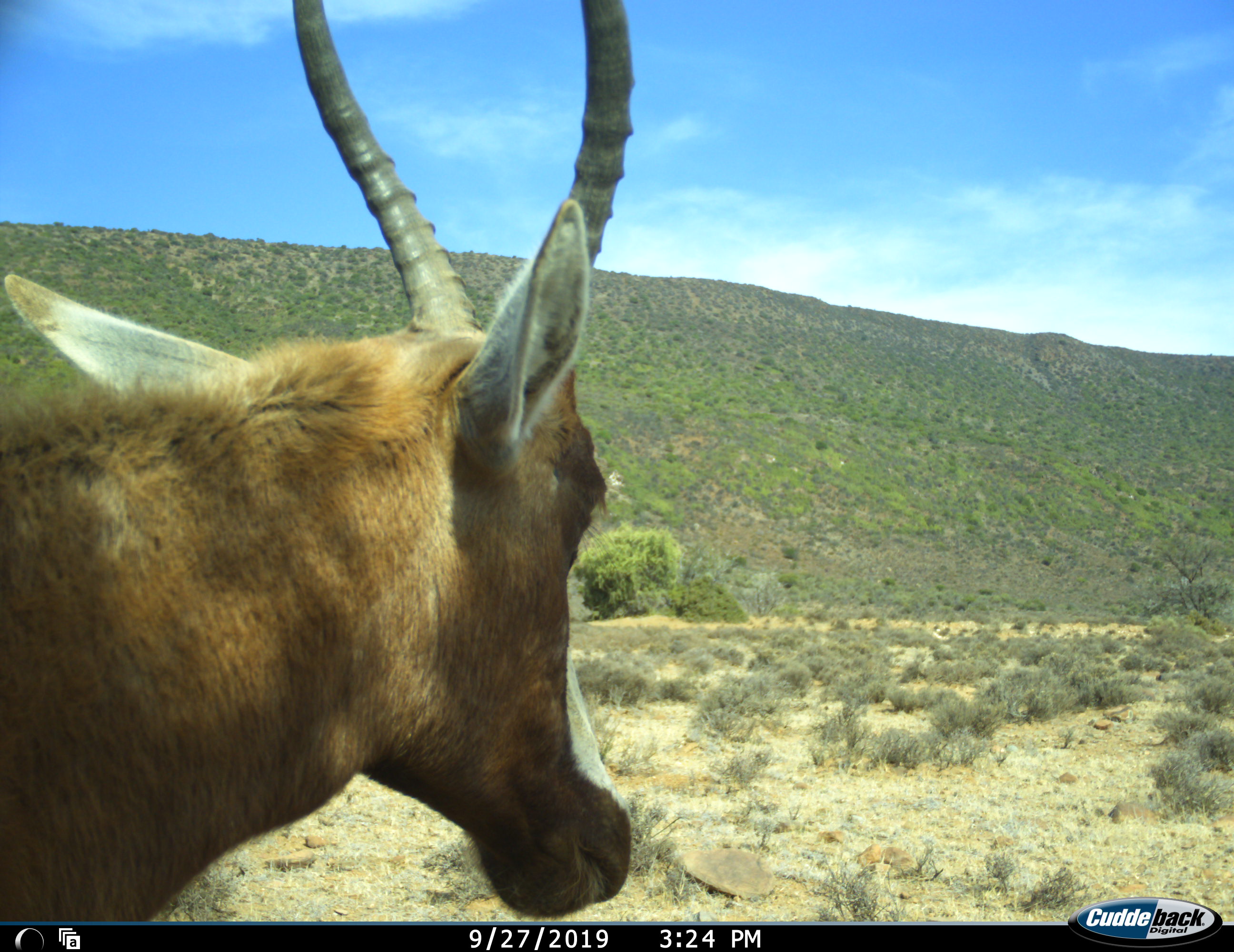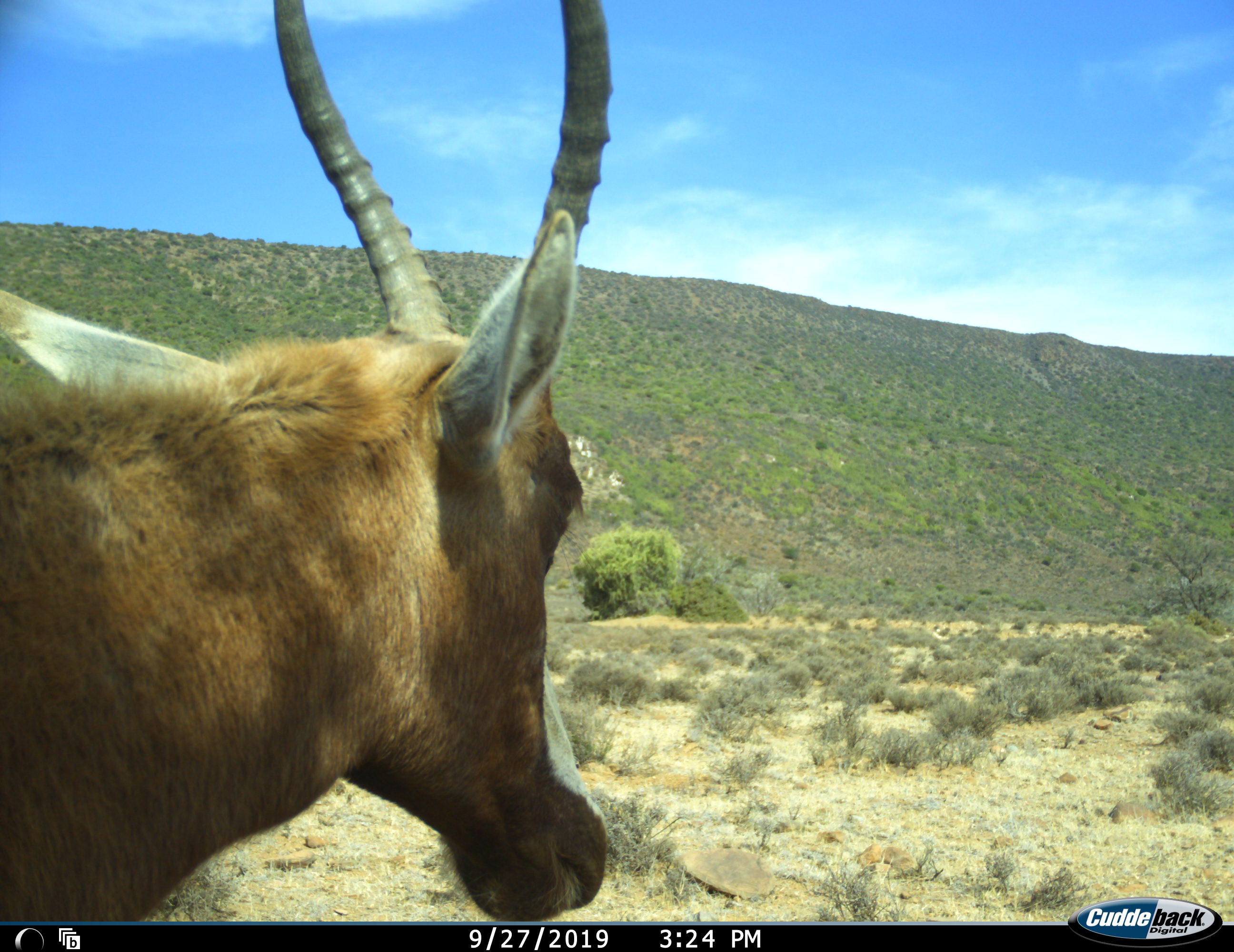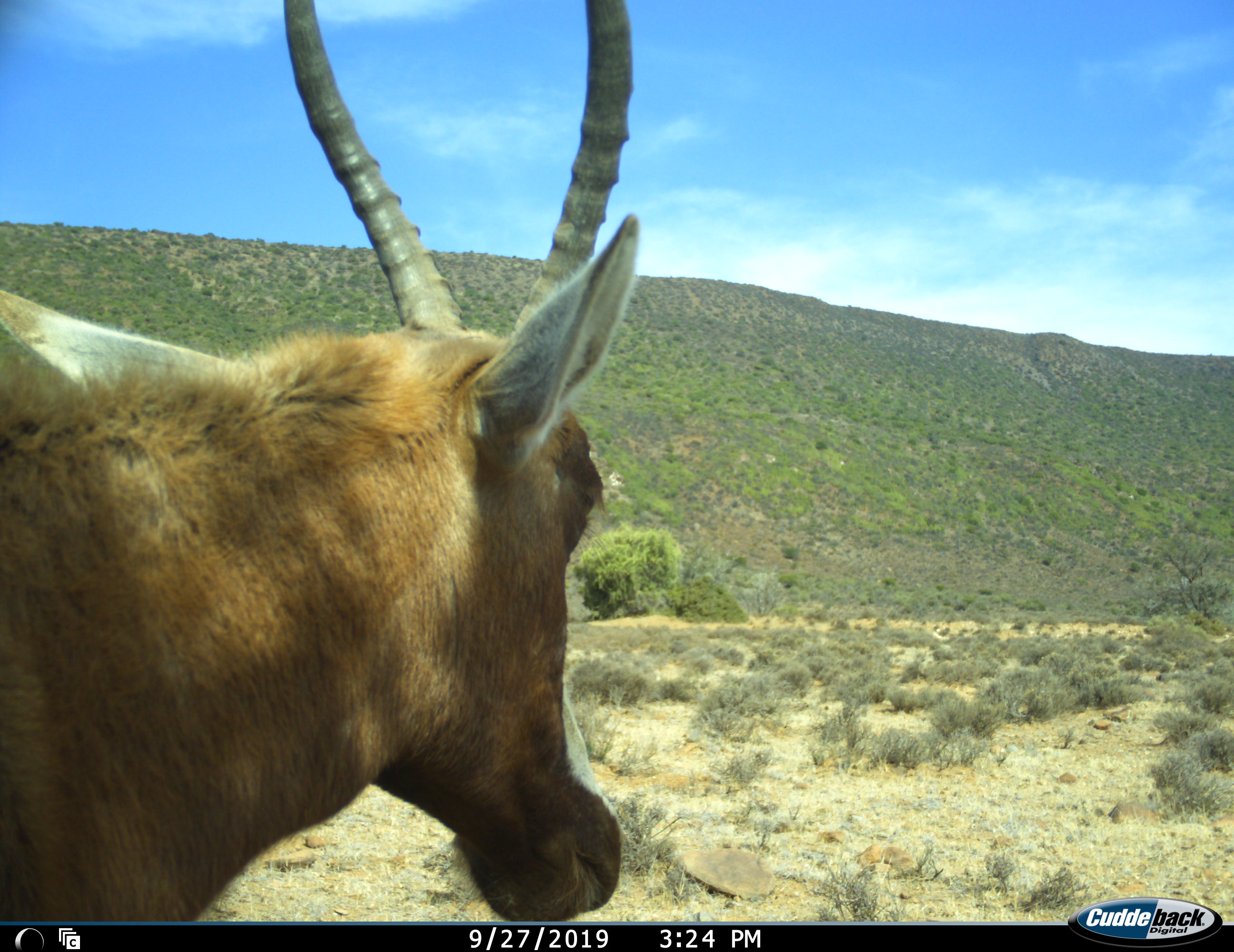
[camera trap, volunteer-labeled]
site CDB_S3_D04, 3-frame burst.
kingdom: Animalia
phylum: Chordata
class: Mammalia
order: Artiodactyla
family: Bovidae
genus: Damaliscus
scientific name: Damaliscus pygargus phillipsi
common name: blesbok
Blesbok (Damaliscus pygargus phillipsi), count 1. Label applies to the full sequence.